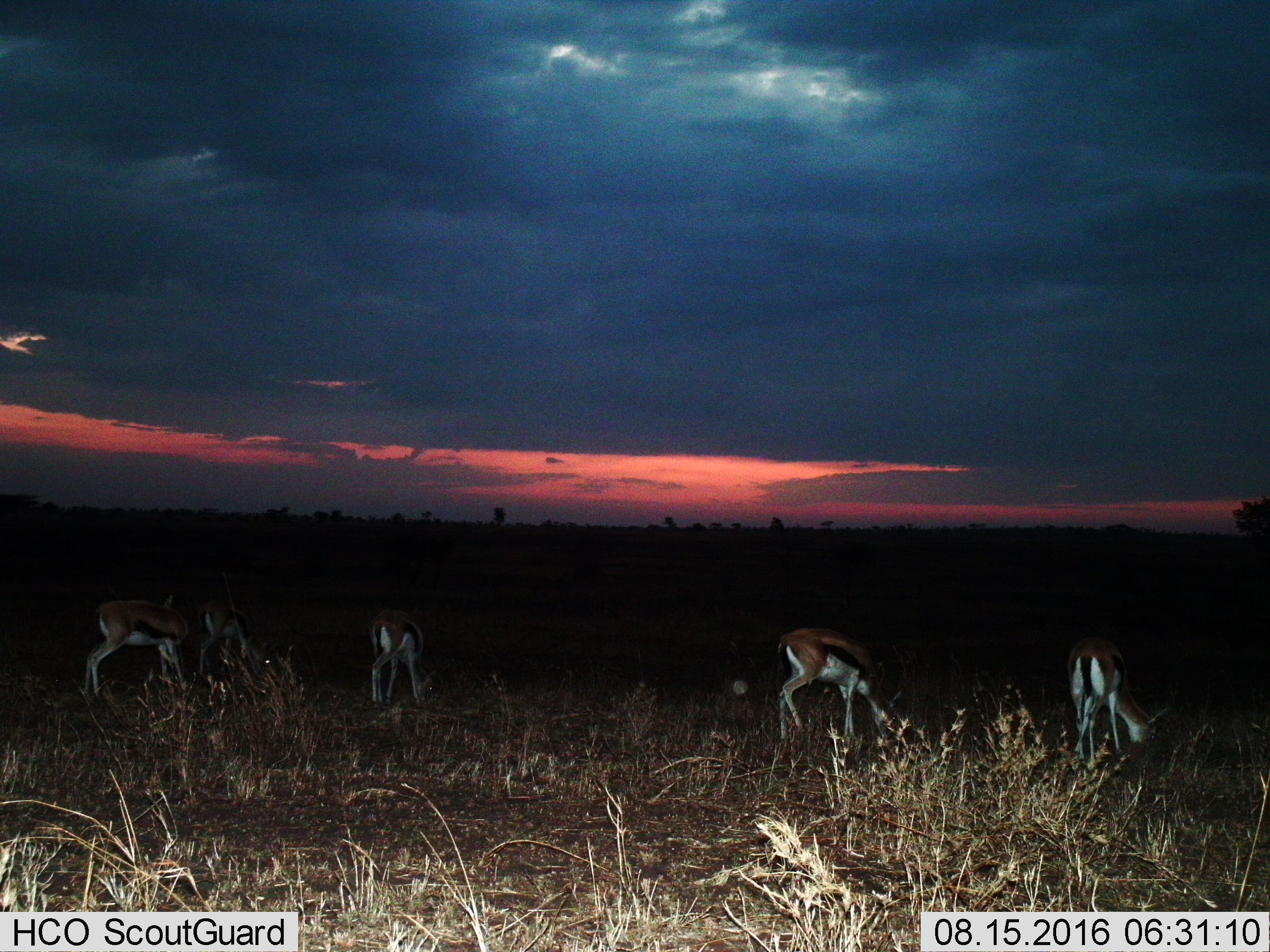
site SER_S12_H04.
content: unidentified animal